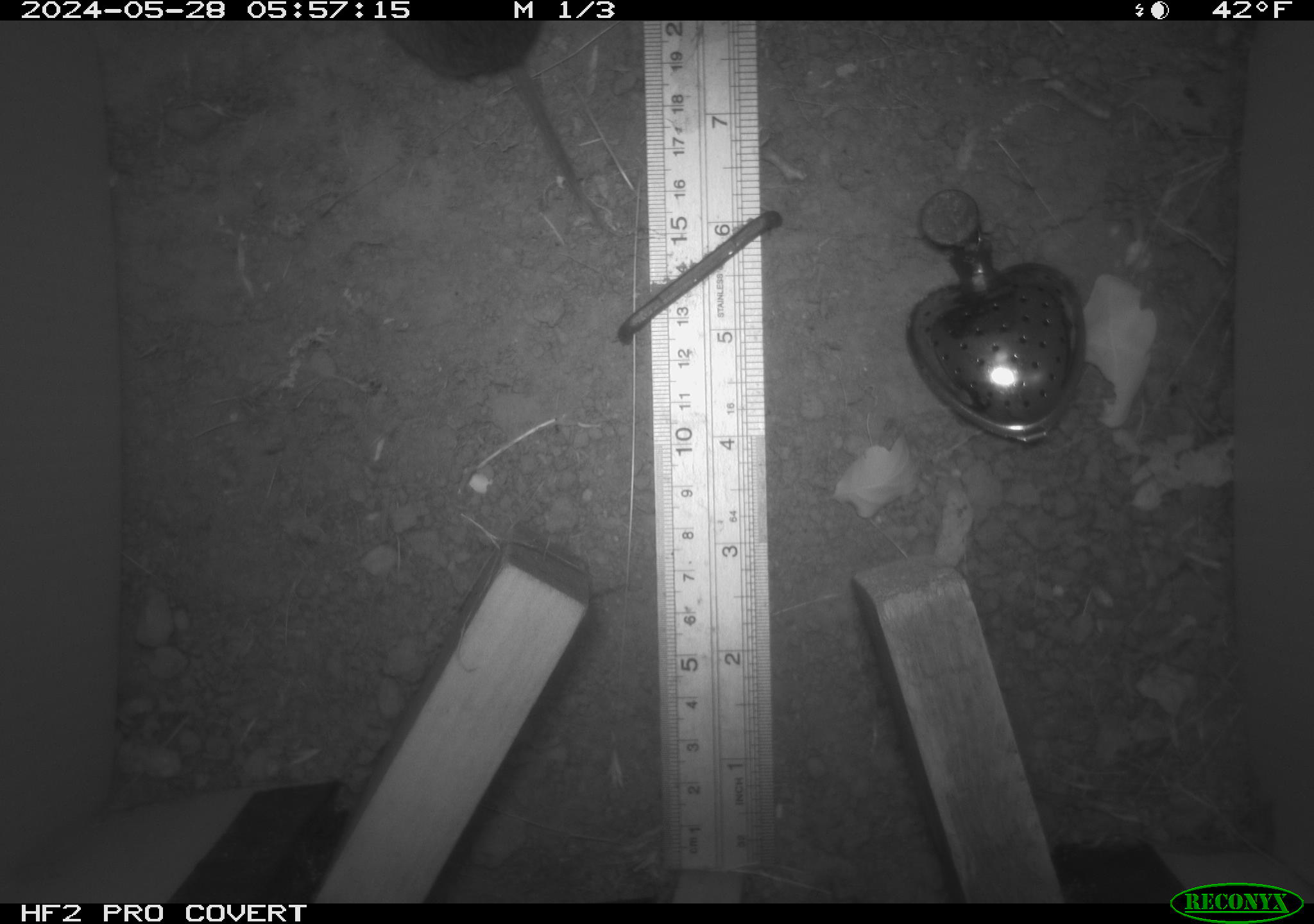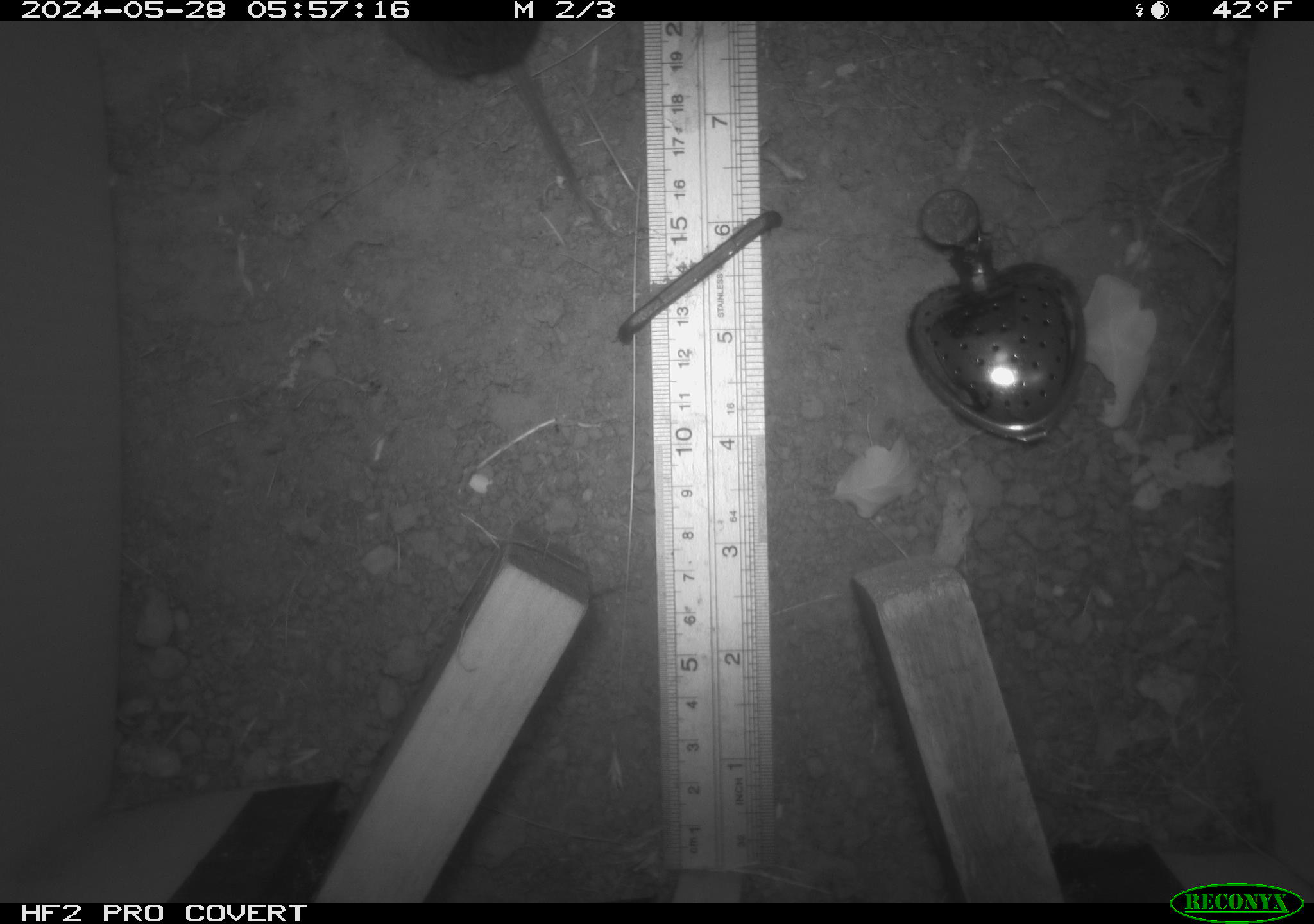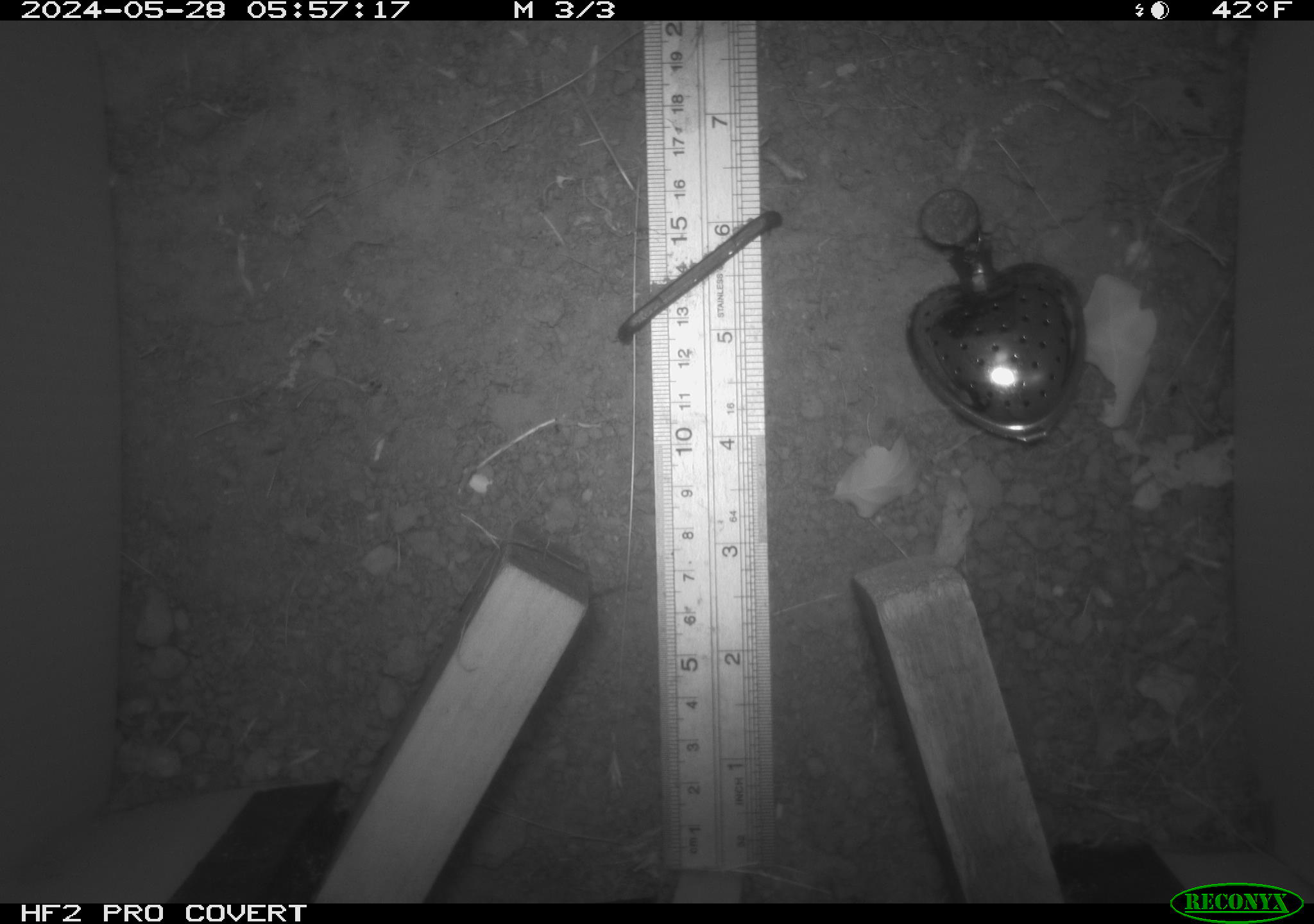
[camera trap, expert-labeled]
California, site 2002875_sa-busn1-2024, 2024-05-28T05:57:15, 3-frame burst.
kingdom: Animalia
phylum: Chordata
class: Mammalia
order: Rodentia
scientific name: Rodentia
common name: rodent